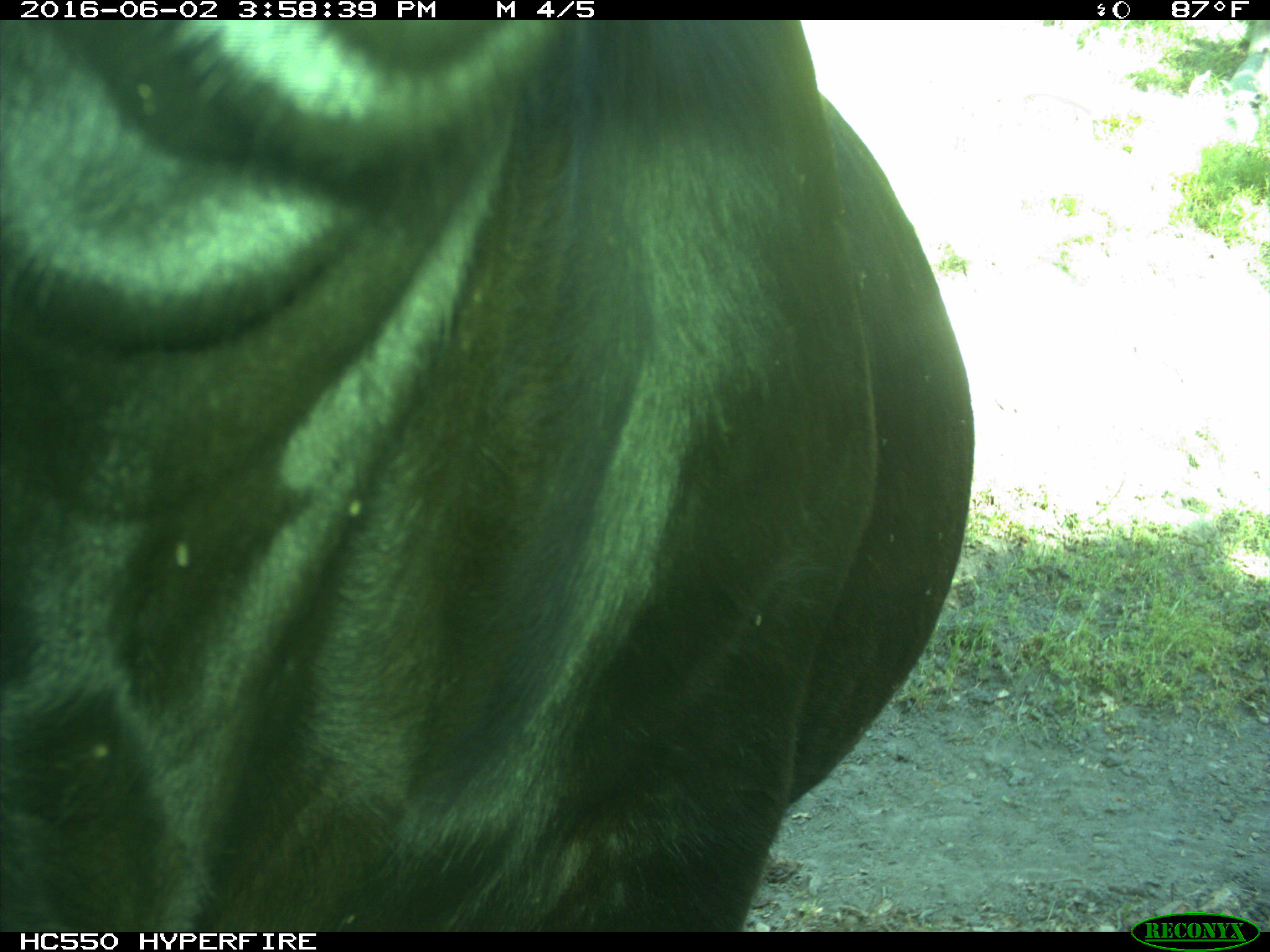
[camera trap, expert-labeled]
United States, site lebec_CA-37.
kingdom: Animalia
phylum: Chordata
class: Mammalia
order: Artiodactyla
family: Bovidae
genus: Bos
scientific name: Bos taurus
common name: domestic cow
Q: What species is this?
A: Bos taurus (domestic cow).